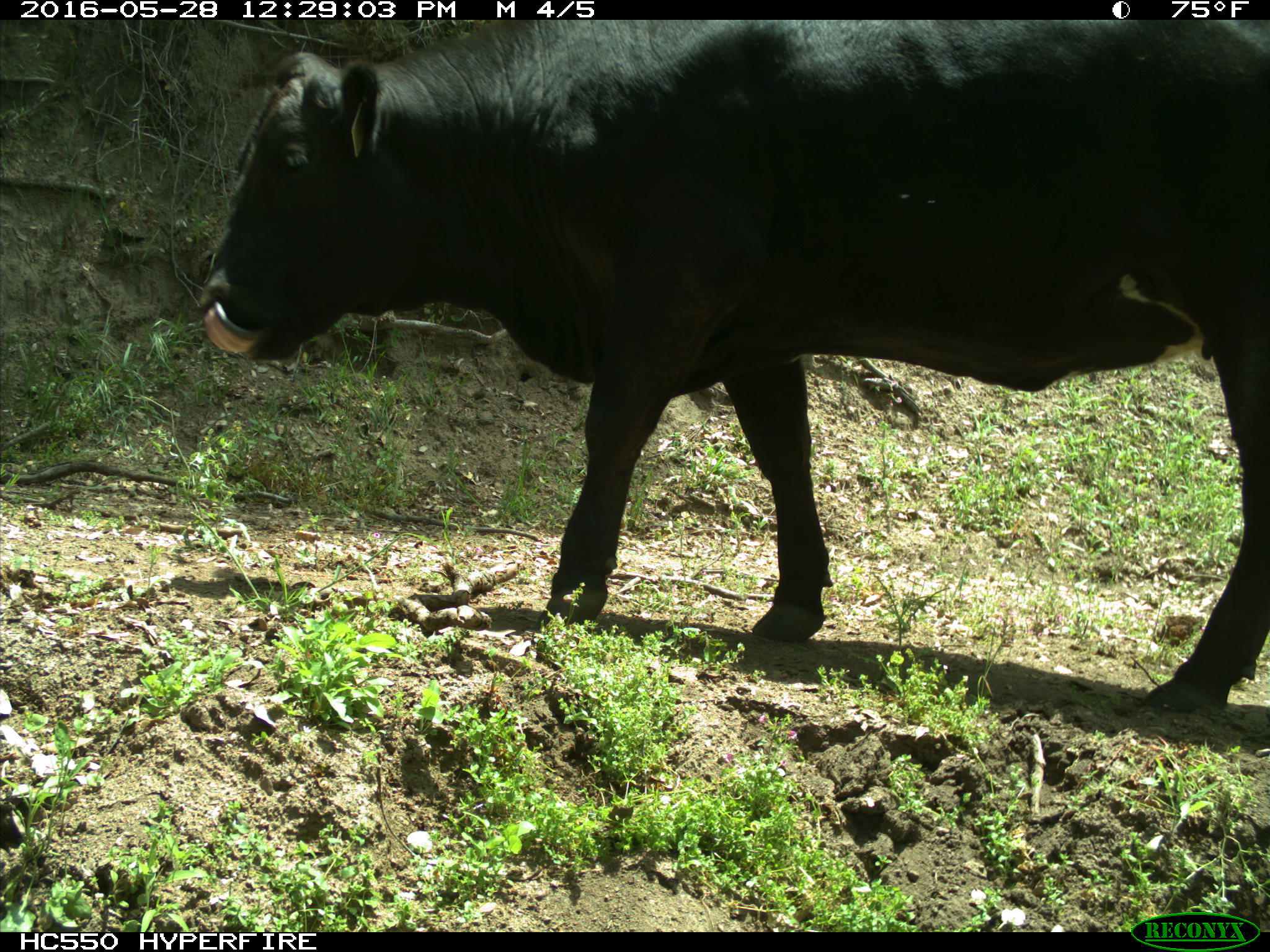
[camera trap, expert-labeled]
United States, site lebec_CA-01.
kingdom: Animalia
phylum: Chordata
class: Mammalia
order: Artiodactyla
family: Bovidae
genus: Bos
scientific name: Bos taurus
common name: domestic cow